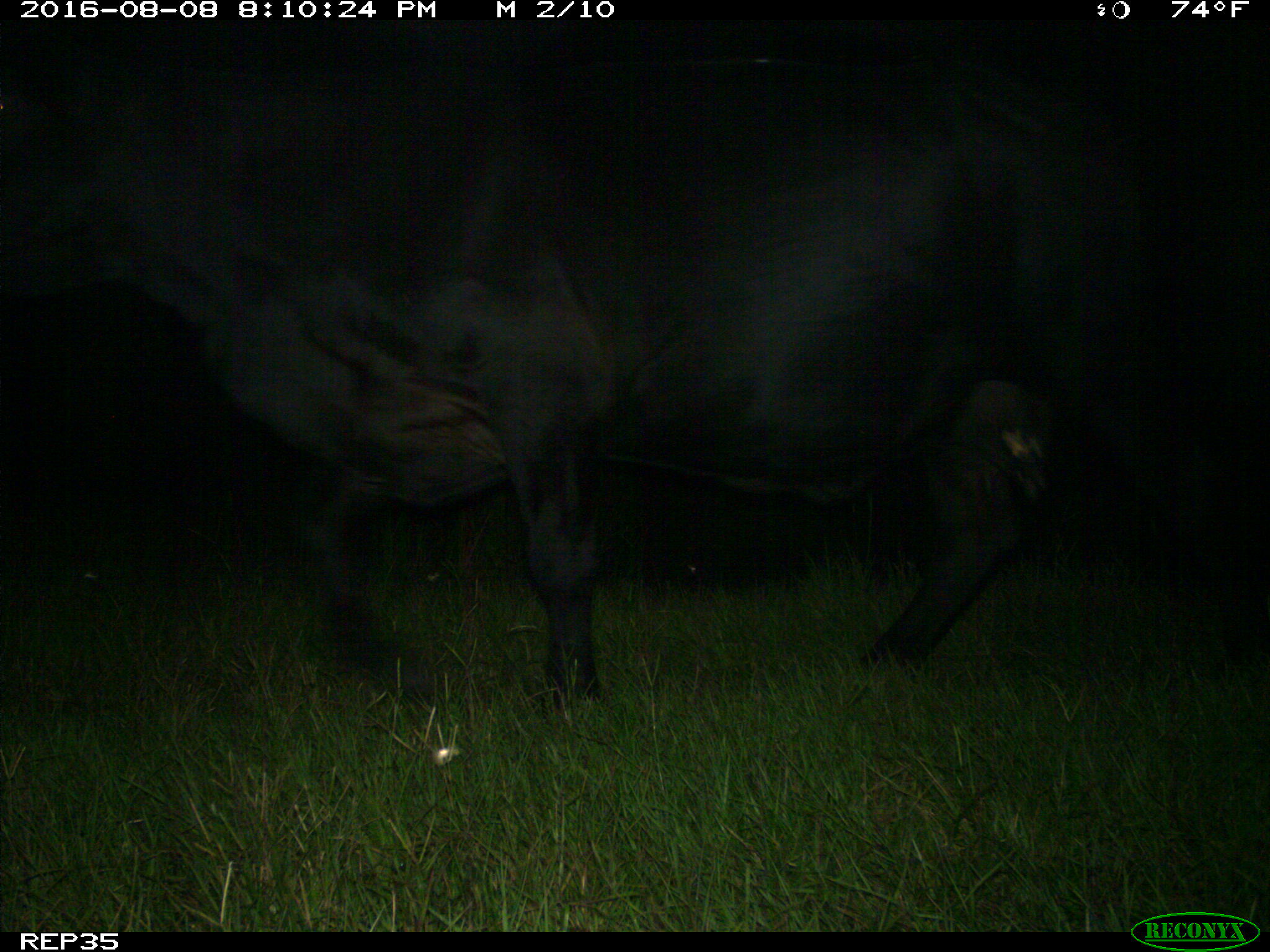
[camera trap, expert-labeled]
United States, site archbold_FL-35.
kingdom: Animalia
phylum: Chordata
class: Mammalia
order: Artiodactyla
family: Bovidae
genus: Bos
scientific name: Bos taurus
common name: domestic cow